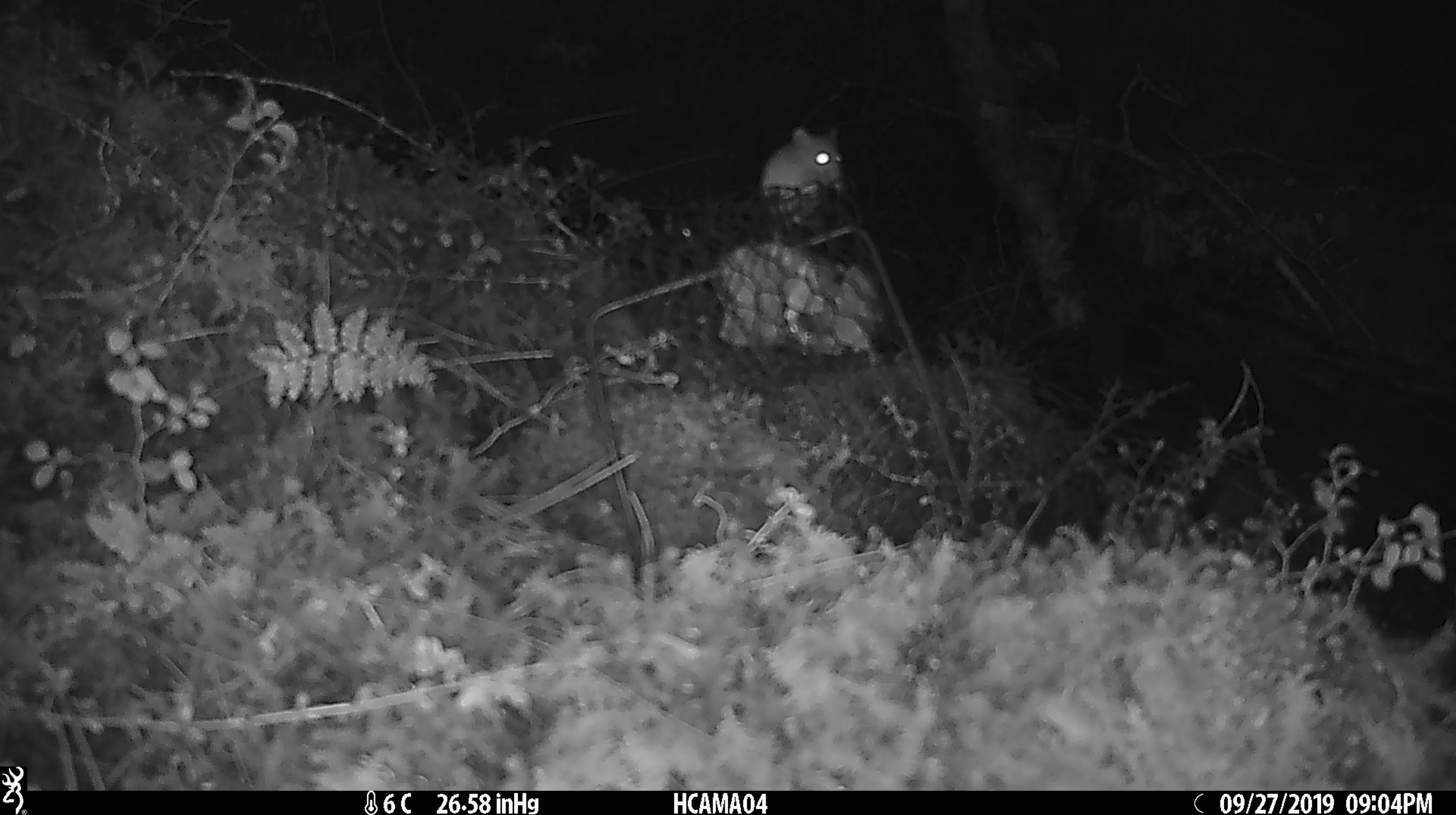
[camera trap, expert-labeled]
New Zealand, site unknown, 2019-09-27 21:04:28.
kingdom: Animalia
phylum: Chordata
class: Mammalia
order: Rodentia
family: Muridae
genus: Mus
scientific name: Mus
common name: mouse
Mouse (Mus).